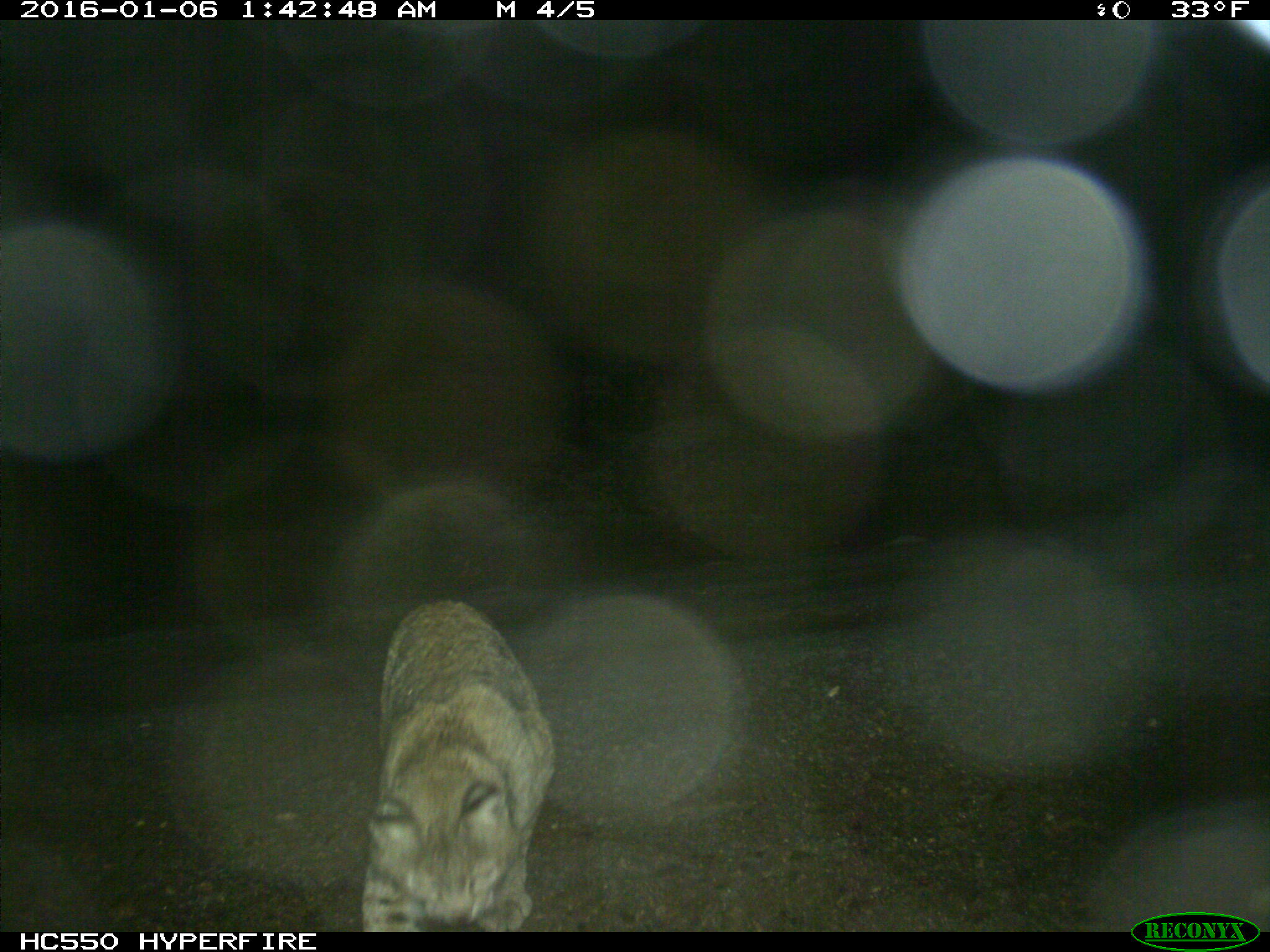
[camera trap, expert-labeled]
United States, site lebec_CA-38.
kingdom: Animalia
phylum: Chordata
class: Mammalia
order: Carnivora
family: Felidae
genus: Lynx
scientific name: Lynx rufus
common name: bobcat